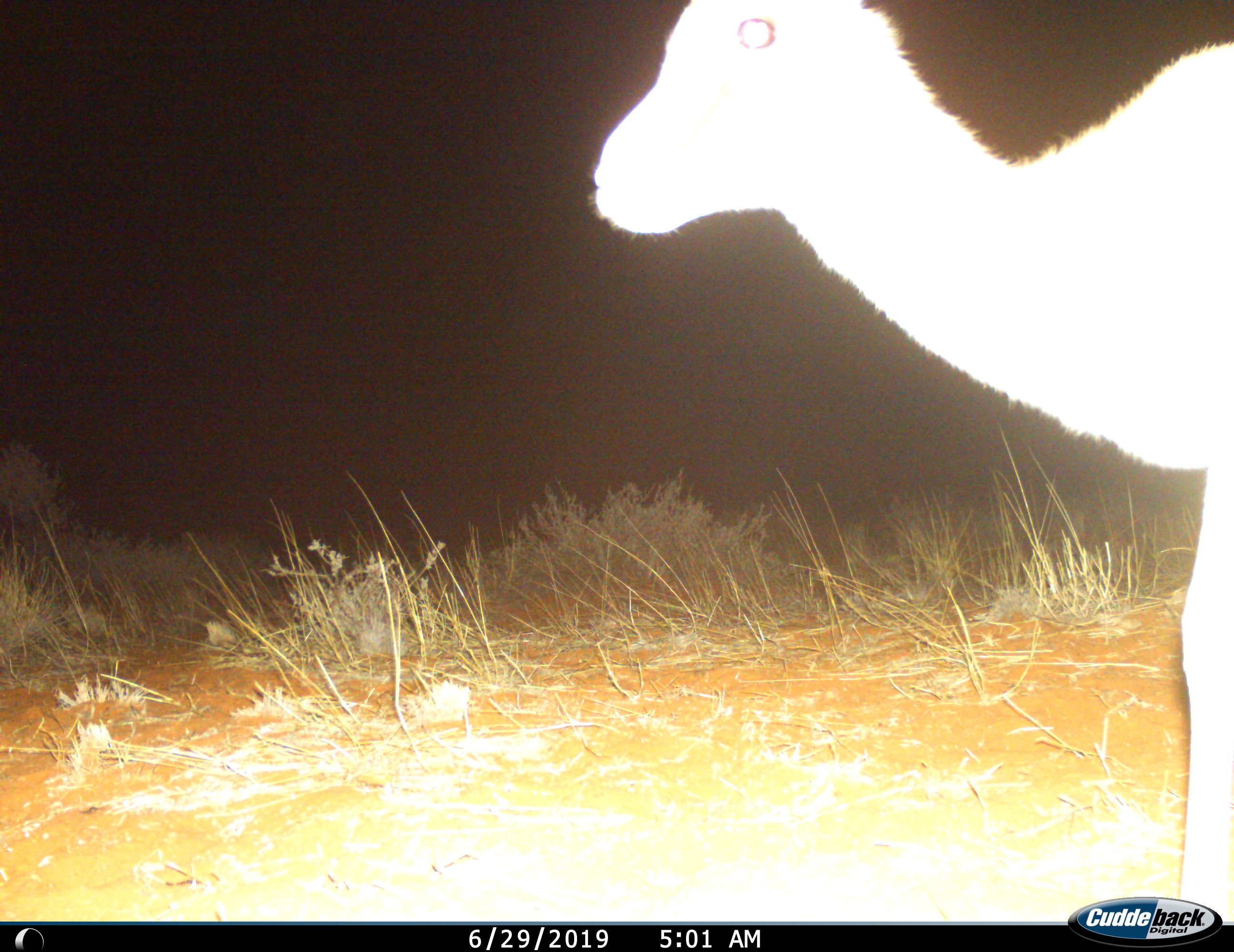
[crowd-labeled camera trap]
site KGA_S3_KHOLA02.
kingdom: Animalia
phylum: Chordata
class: Mammalia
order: Artiodactyla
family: Bovidae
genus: Antidorcas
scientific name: Antidorcas marsupialis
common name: springbok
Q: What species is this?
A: Springbok (Antidorcas marsupialis).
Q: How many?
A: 1.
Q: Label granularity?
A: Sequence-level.